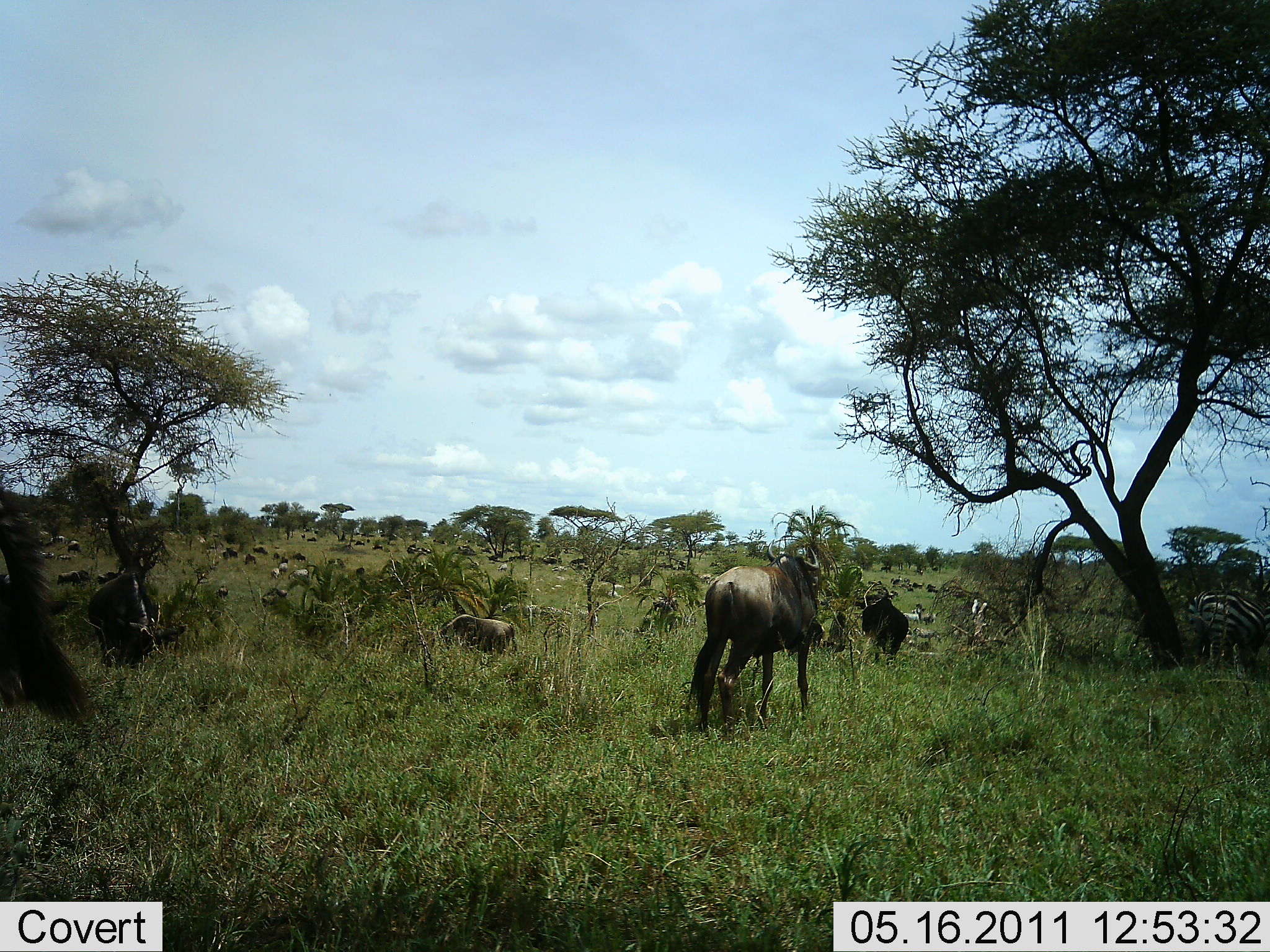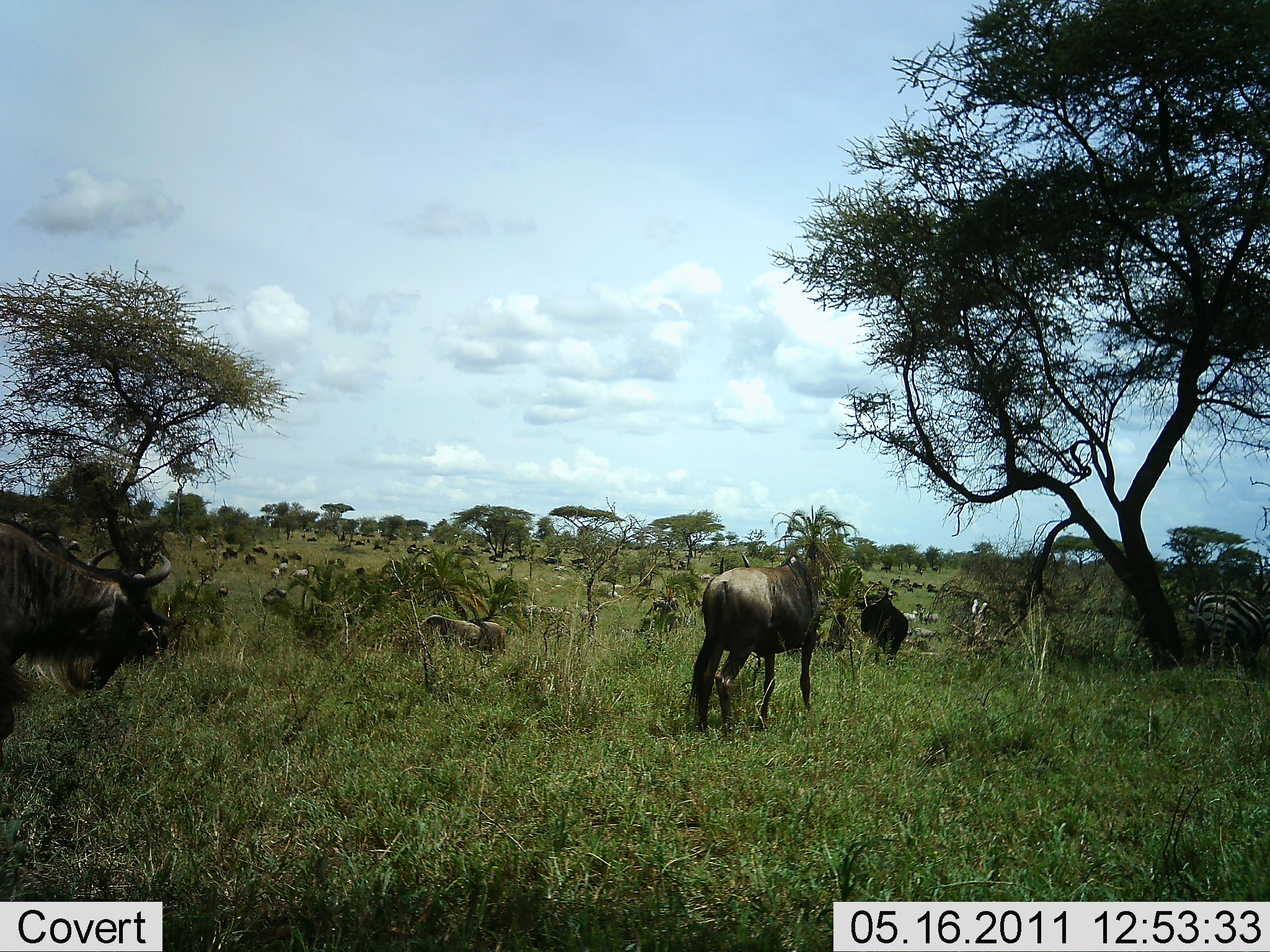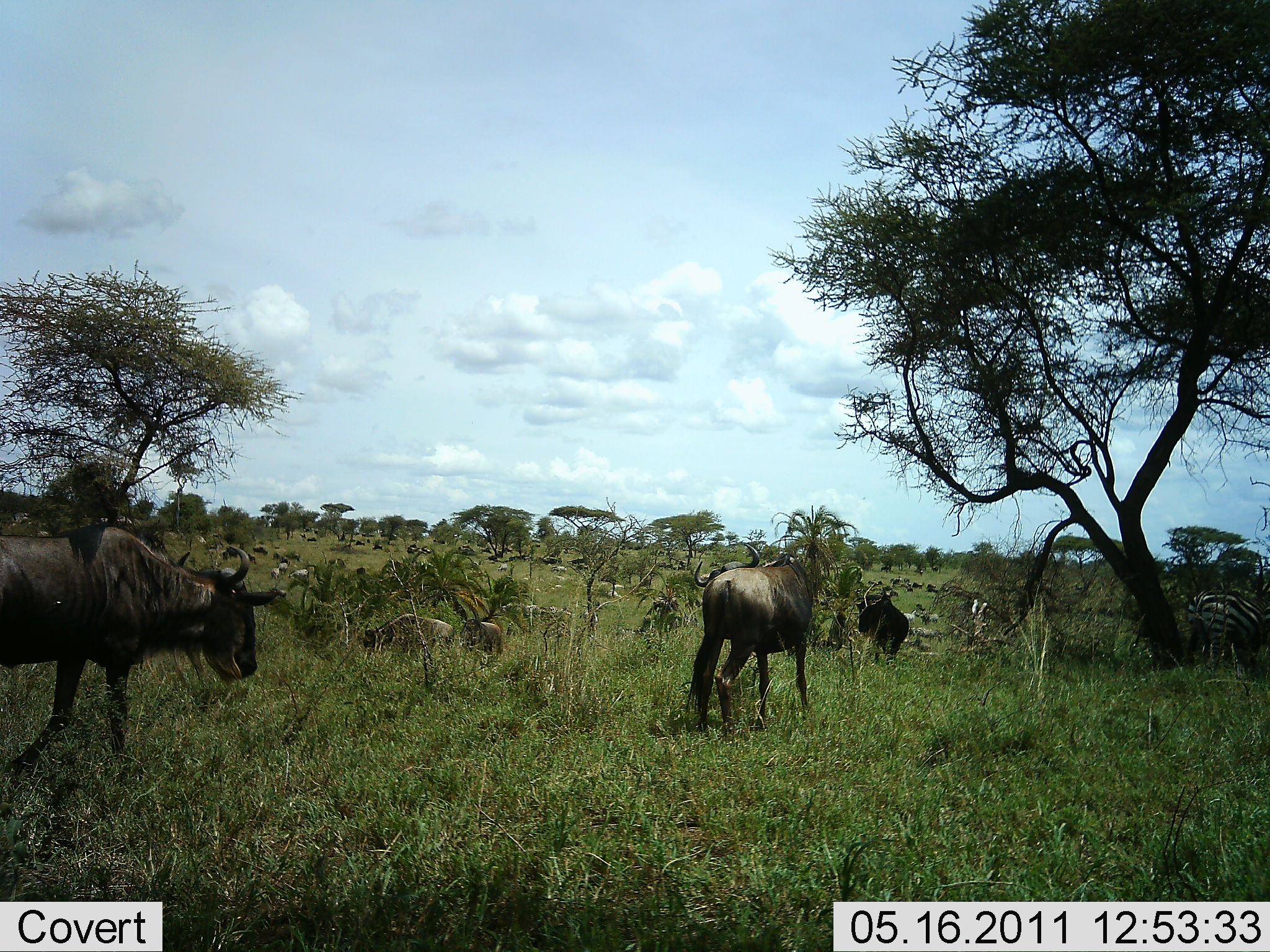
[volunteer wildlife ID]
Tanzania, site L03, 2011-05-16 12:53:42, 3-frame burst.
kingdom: Animalia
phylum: Chordata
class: Mammalia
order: Artiodactyla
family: Bovidae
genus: Connochaetes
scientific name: Connochaetes taurinus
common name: blue wildebeest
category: wildebeest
Wildebeest (blue wildebeest) (Connochaetes taurinus), count 11-50. Behavior (volunteer vote fractions): standing 38%, resting 0%, moving 94%, interacting 6%. Young present (vote fraction): 0%. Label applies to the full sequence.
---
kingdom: Animalia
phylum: Chordata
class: Mammalia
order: Perissodactyla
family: Equidae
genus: Equus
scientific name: Equus quagga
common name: plains zebra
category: zebra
Zebra (plains zebra) (Equus quagga), count 2. Behavior (volunteer vote fractions): standing 45%, resting 0%, moving 18%, interacting 0%. Young present (vote fraction): 0%. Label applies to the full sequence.